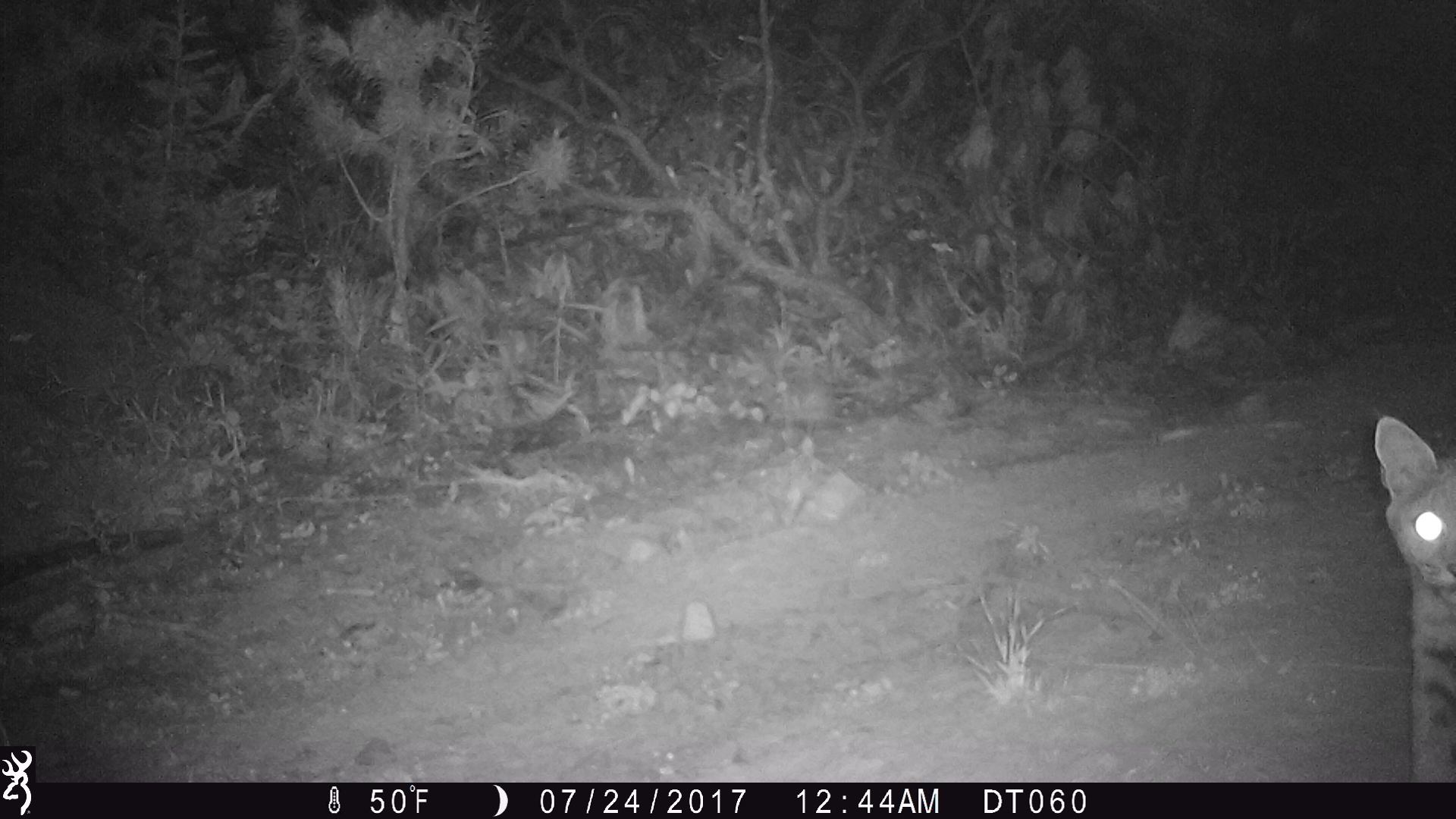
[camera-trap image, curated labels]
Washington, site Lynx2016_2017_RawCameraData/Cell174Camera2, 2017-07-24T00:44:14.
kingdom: Animalia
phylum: Chordata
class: Mammalia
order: Carnivora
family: Felidae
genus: Lynx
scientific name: Lynx rufus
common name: bobcat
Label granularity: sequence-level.